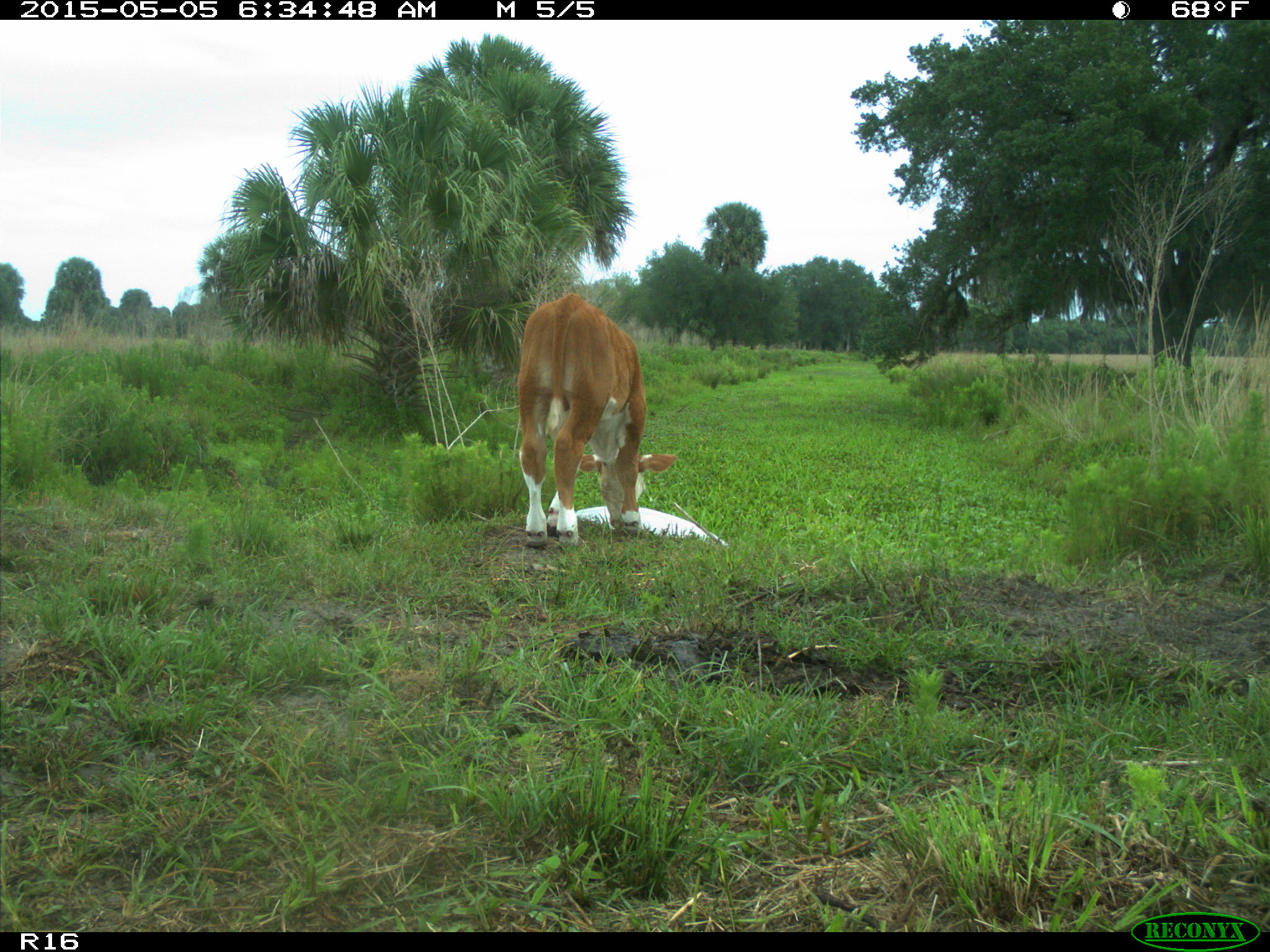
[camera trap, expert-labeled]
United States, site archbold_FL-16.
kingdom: Animalia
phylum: Chordata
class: Mammalia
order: Artiodactyla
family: Bovidae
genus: Bos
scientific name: Bos taurus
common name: domestic cow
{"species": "Bos taurus (domestic cow)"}